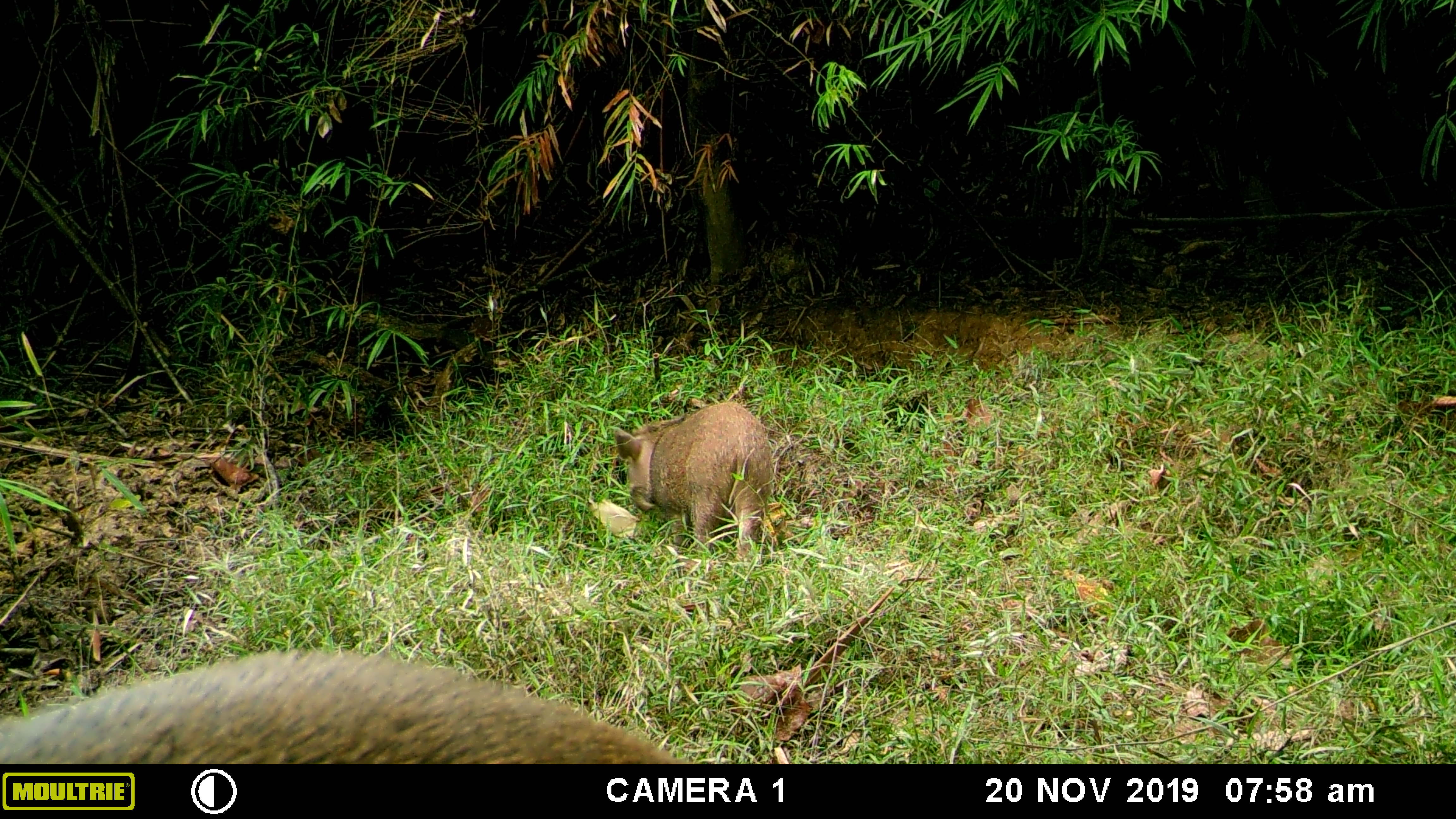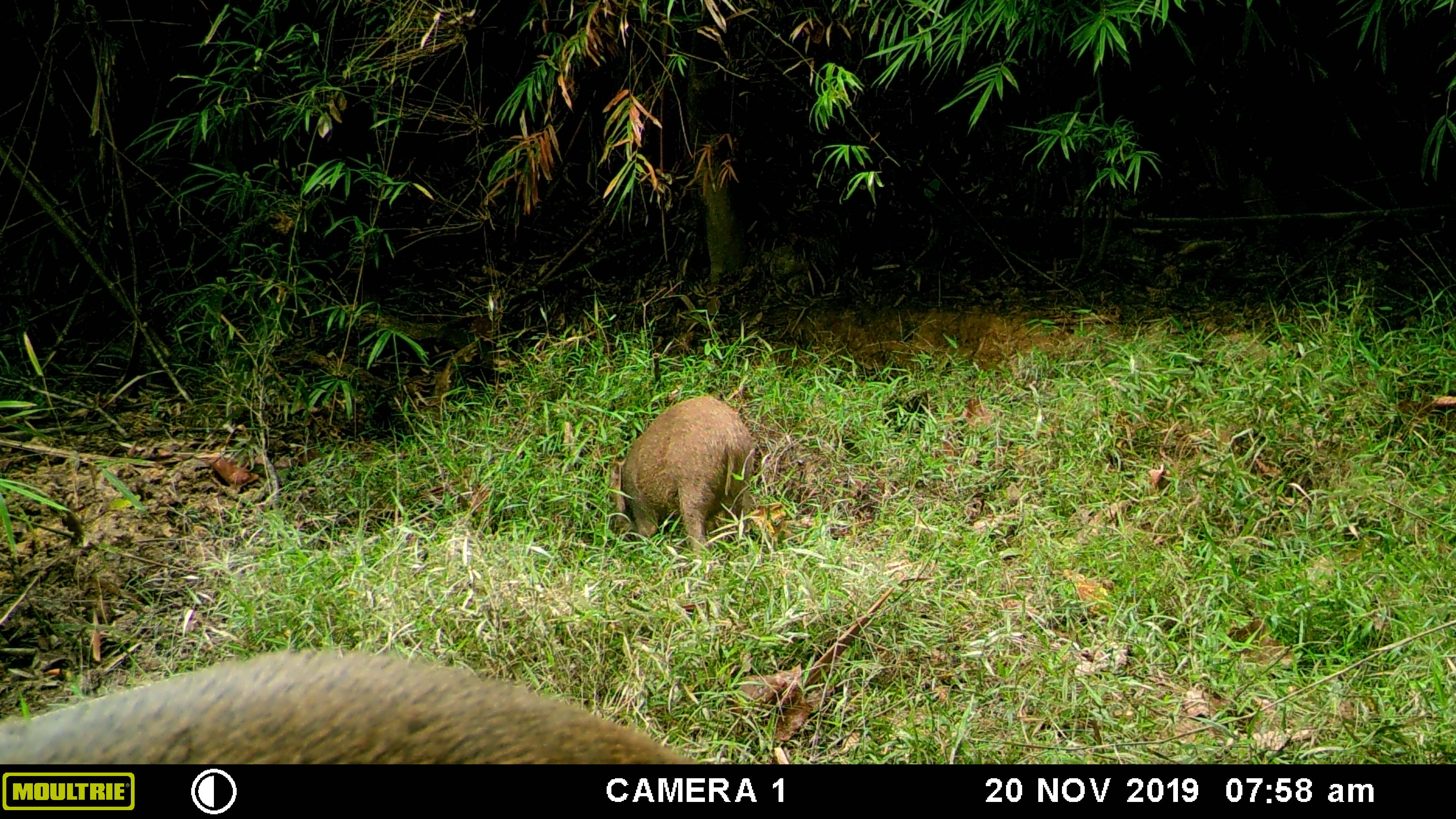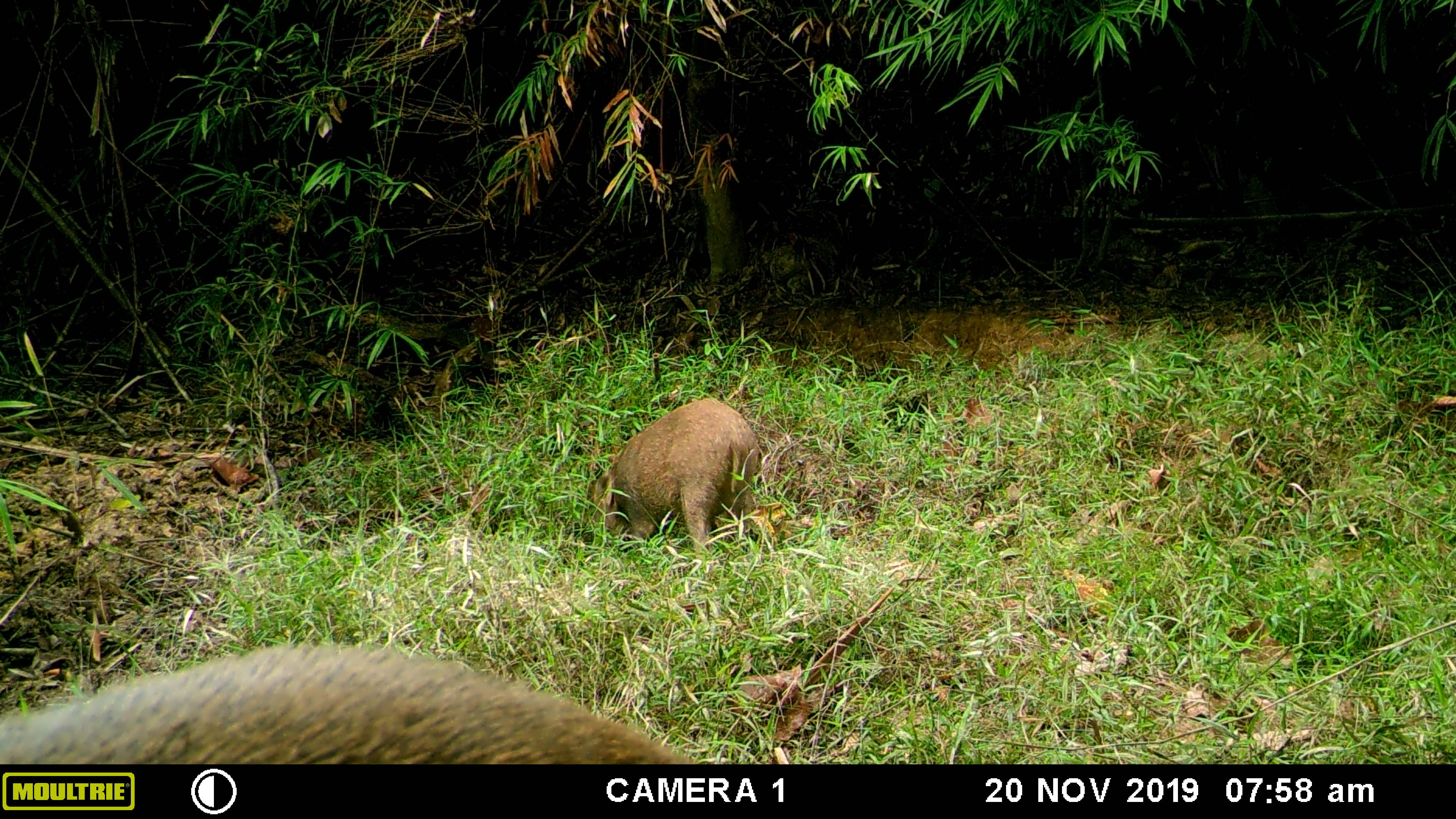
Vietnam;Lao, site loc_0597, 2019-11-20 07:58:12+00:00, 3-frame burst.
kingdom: Animalia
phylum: Chordata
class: Mammalia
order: Artiodactyla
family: Suidae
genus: Sus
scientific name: Sus scrofa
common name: eurasian wild pig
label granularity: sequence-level